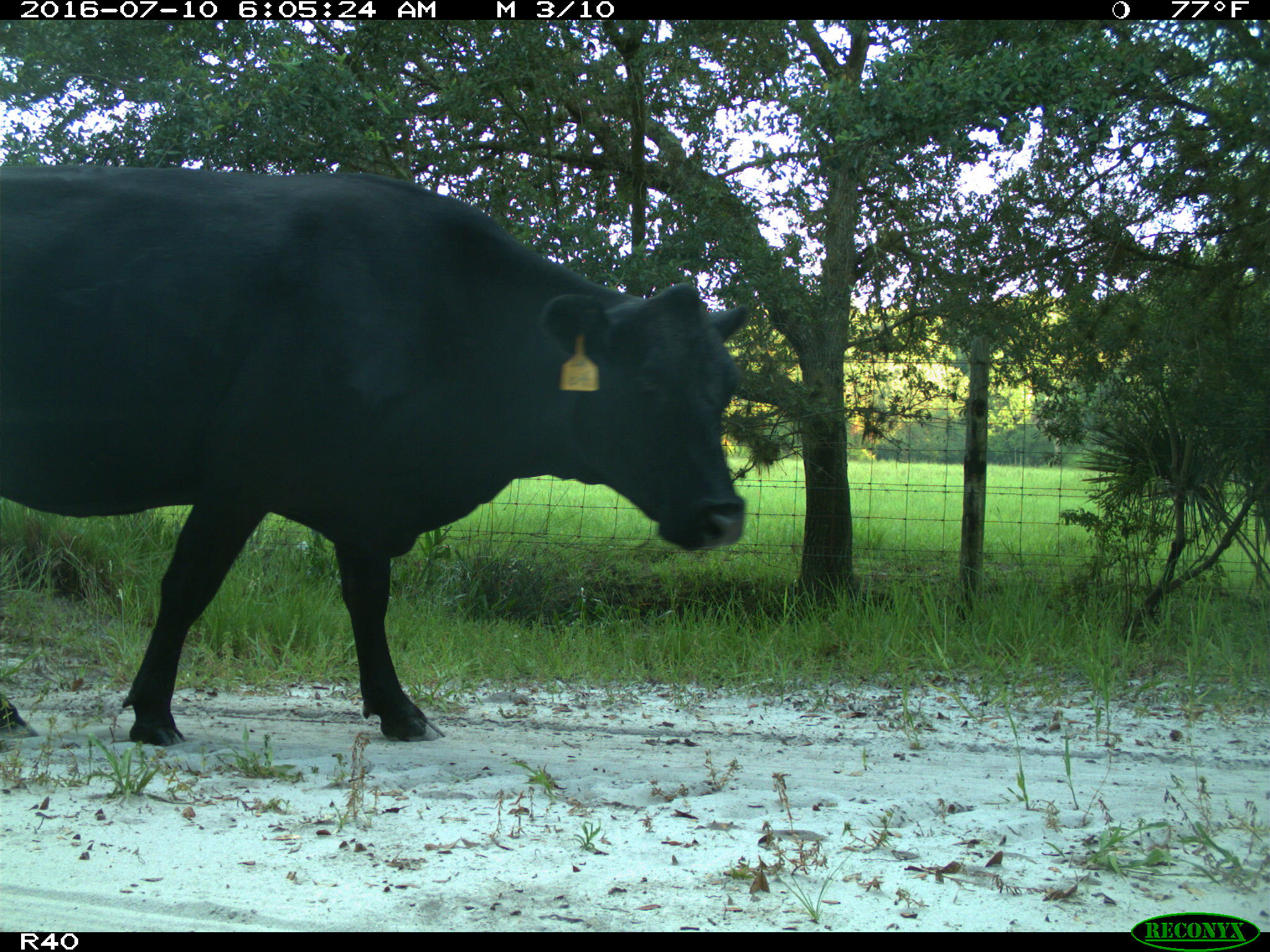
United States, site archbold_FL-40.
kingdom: Animalia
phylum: Chordata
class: Mammalia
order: Artiodactyla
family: Bovidae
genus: Bos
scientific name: Bos taurus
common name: domestic cow